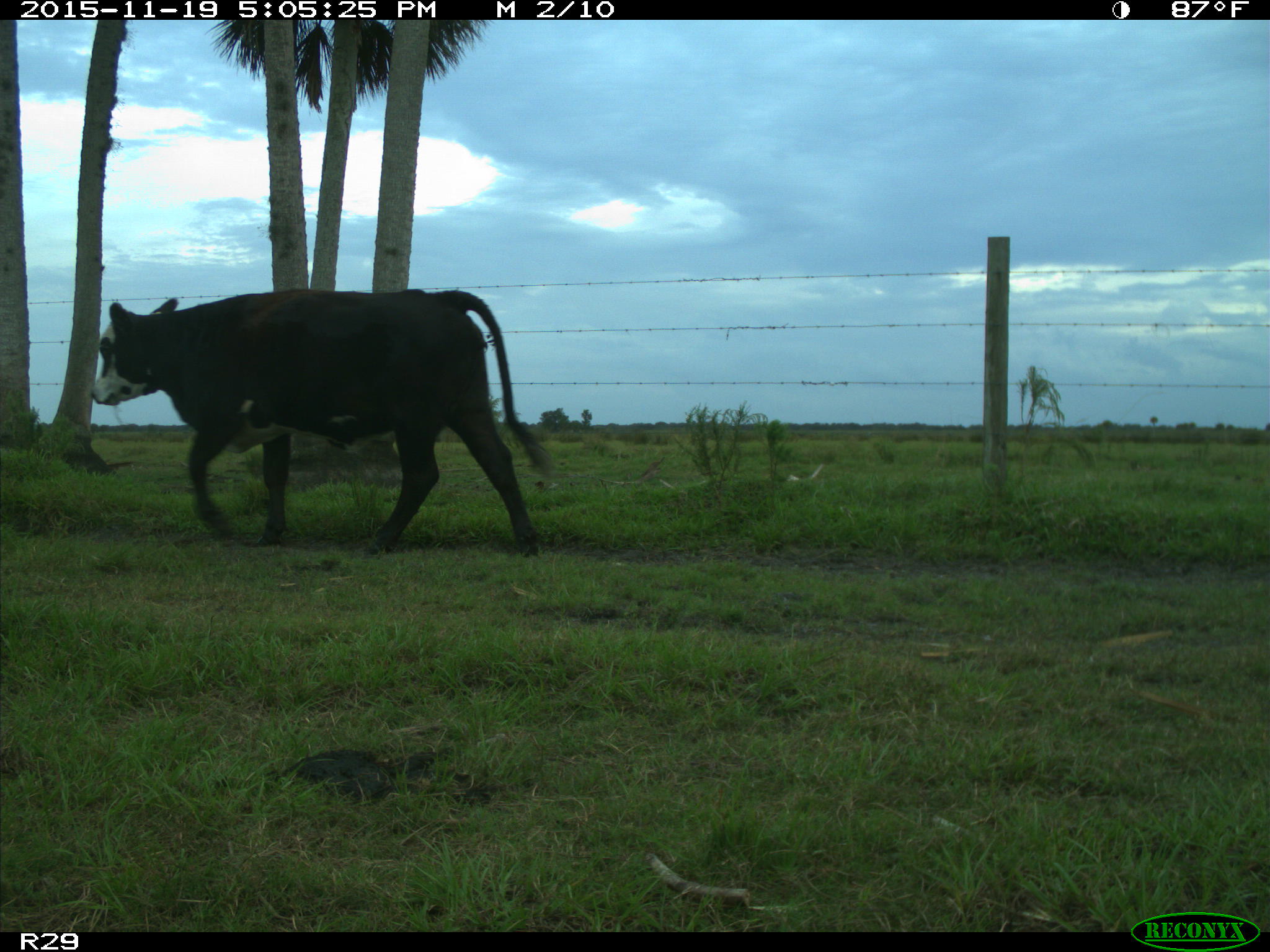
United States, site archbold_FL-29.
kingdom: Animalia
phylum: Chordata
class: Mammalia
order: Artiodactyla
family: Bovidae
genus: Bos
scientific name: Bos taurus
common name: domestic cow